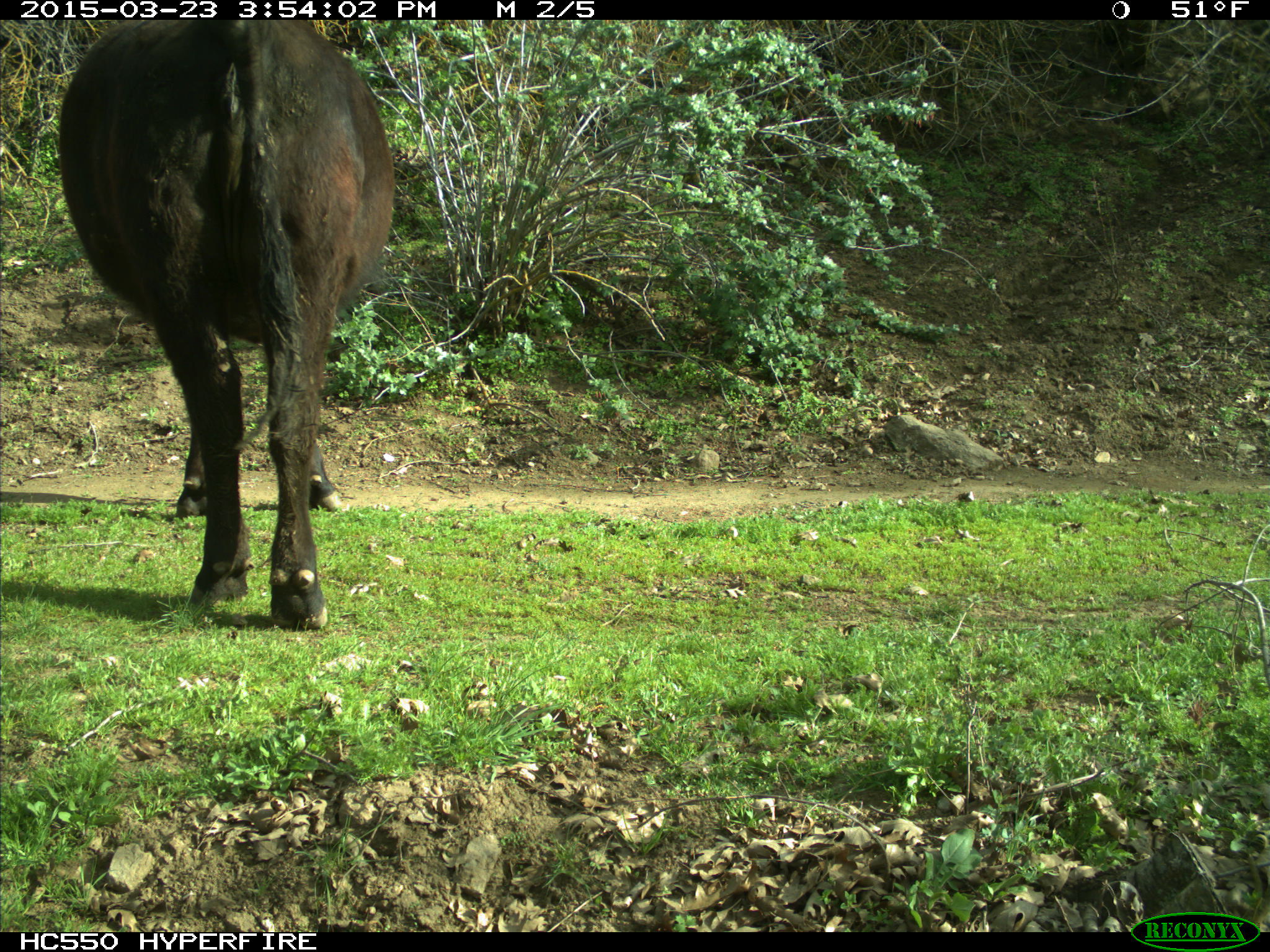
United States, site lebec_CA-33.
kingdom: Animalia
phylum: Chordata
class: Mammalia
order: Artiodactyla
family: Bovidae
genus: Bos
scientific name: Bos taurus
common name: domestic cow